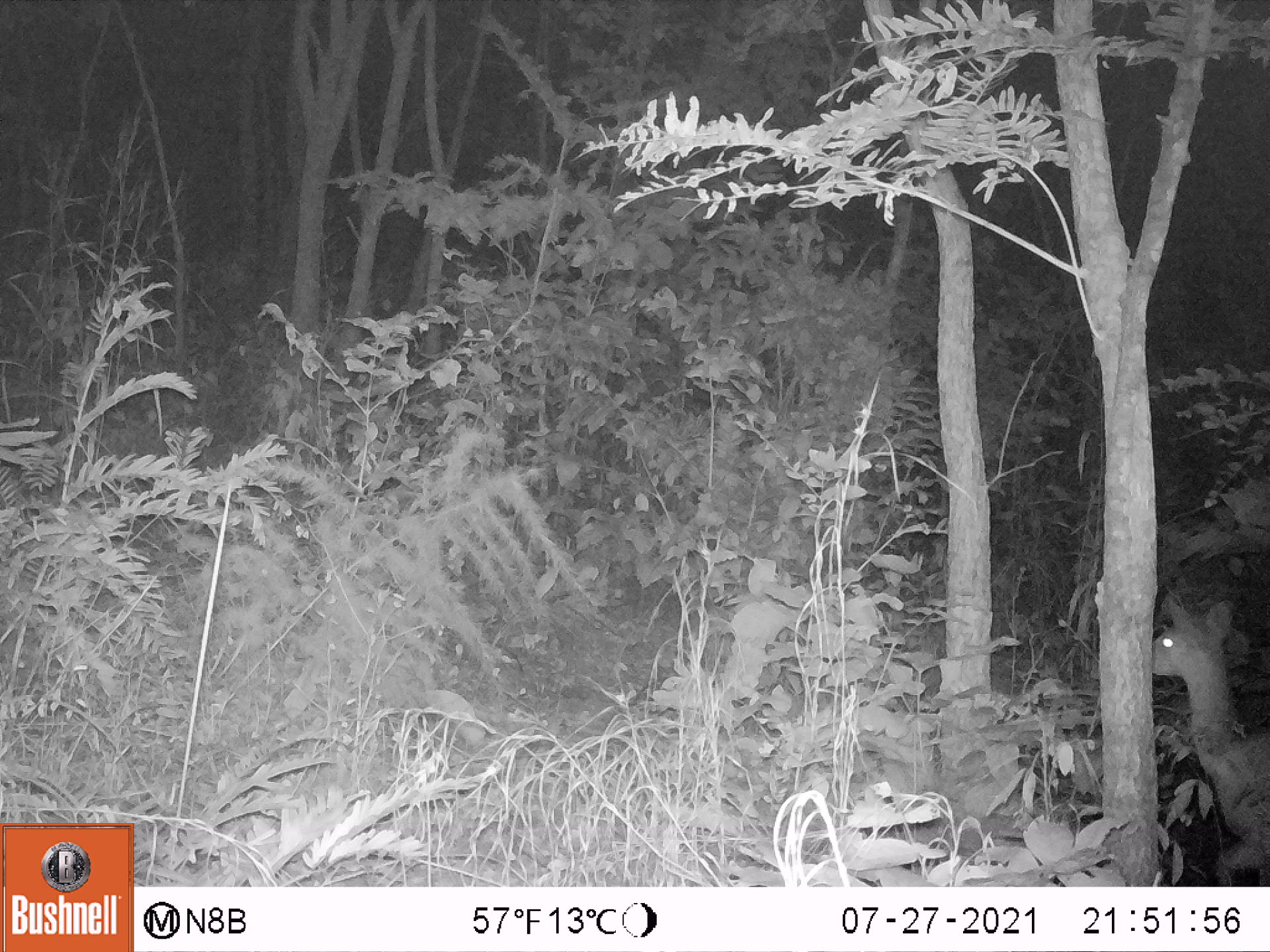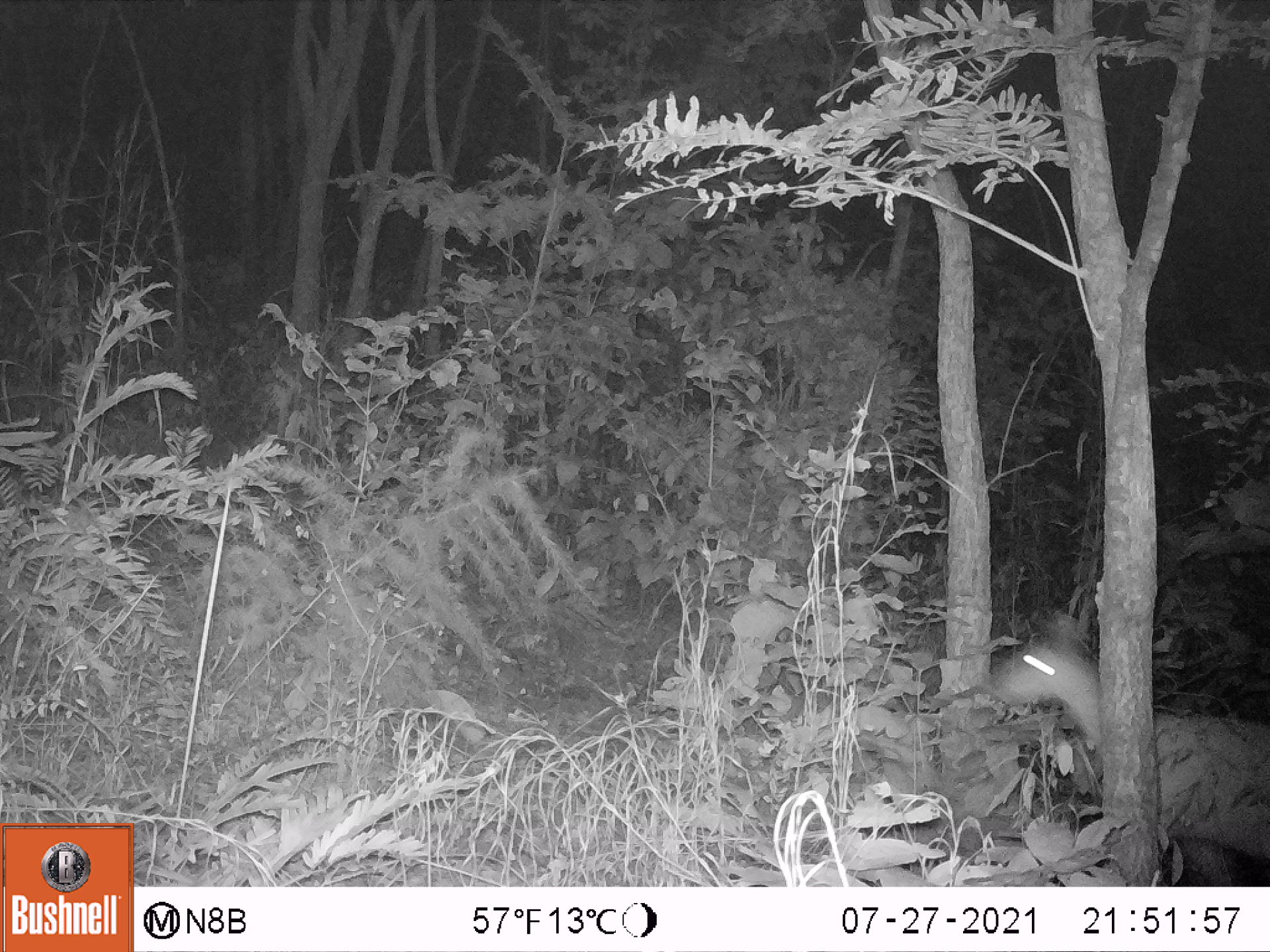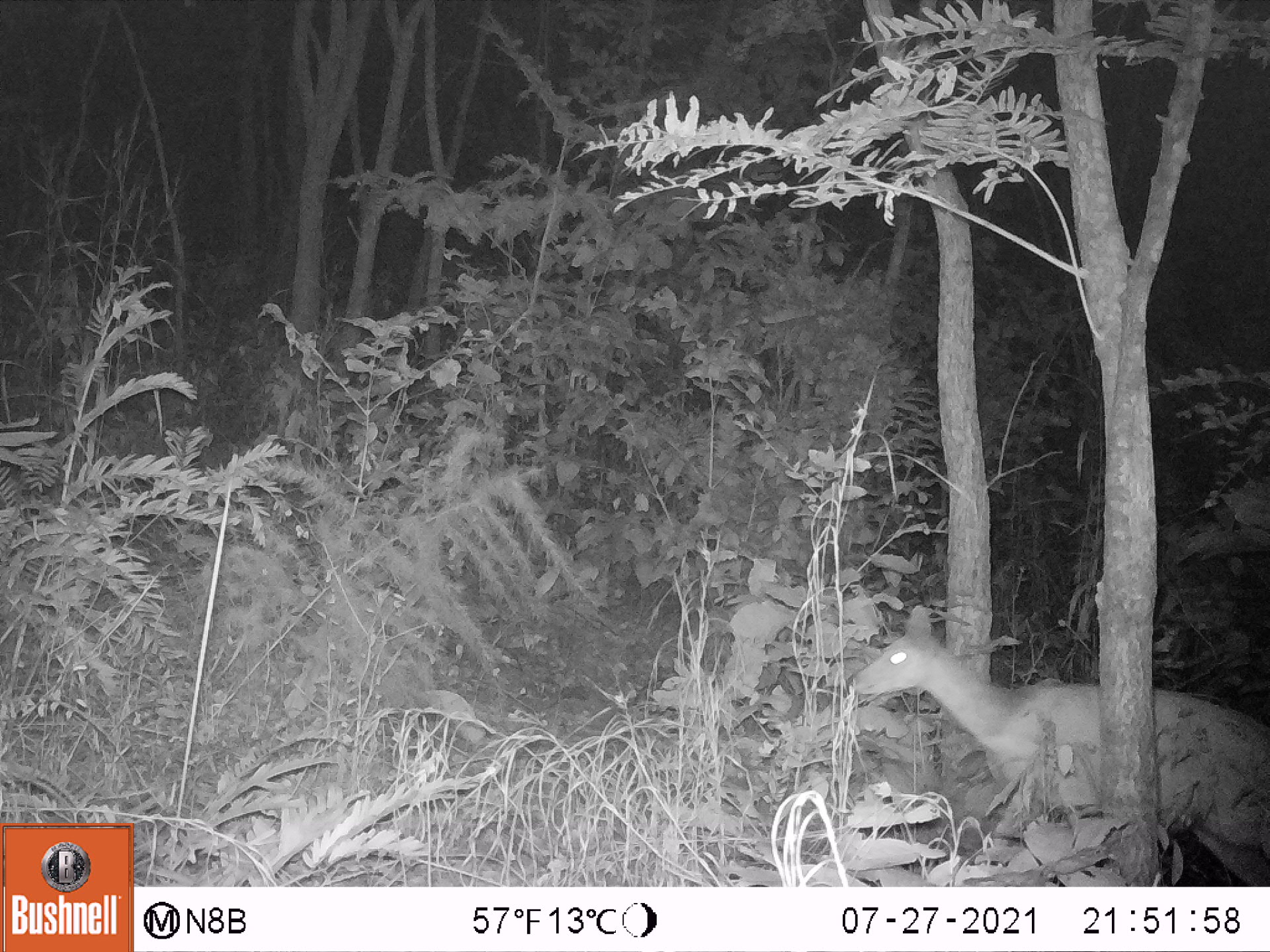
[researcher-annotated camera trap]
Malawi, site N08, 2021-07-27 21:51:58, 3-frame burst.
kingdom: Animalia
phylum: Chordata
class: Mammalia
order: Artiodactyla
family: Bovidae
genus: Tragelaphus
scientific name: Tragelaphus sylvaticus sylvaticus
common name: cape bushbuck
Cape bushbuck (Tragelaphus sylvaticus sylvaticus), count 1.